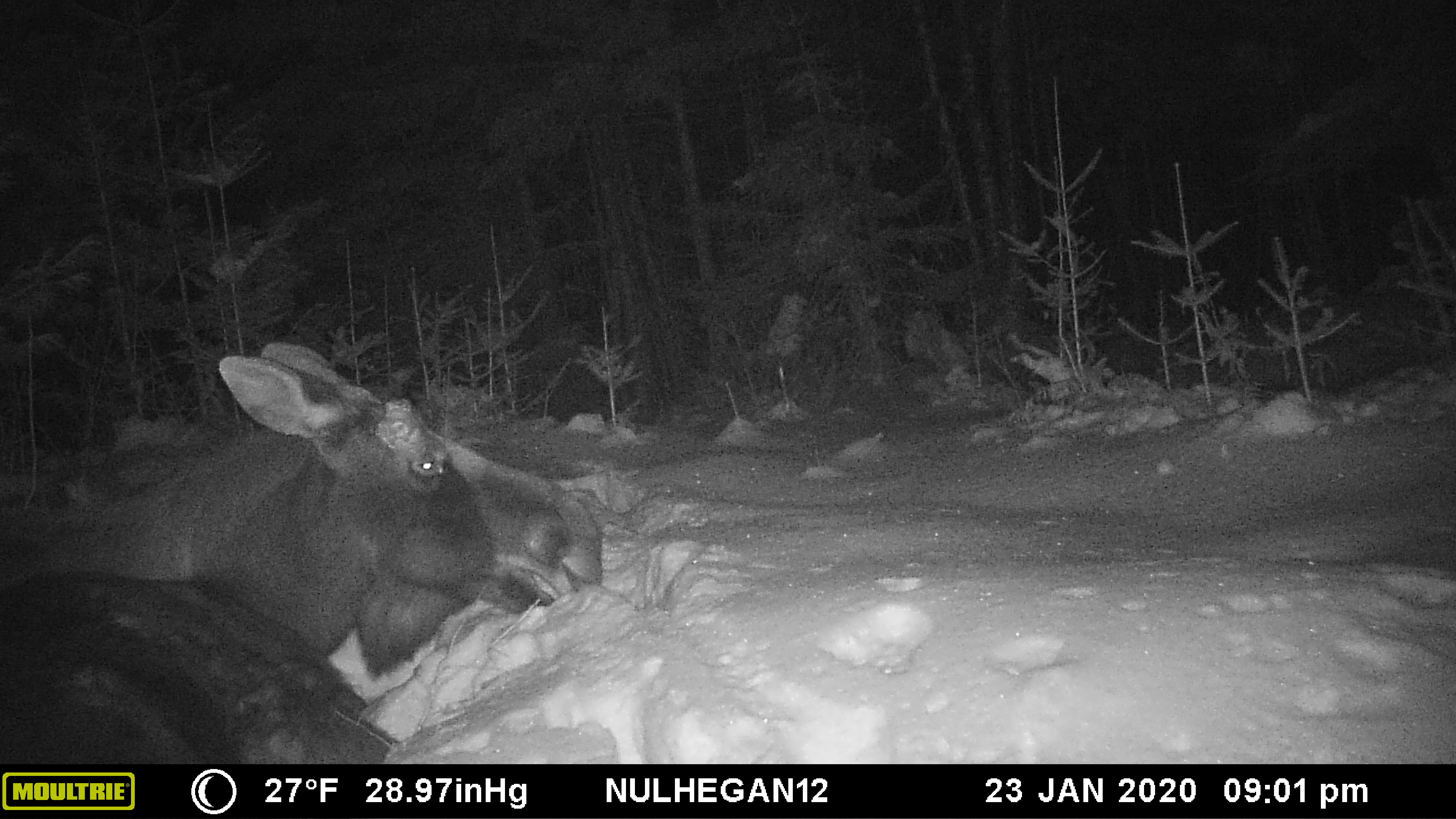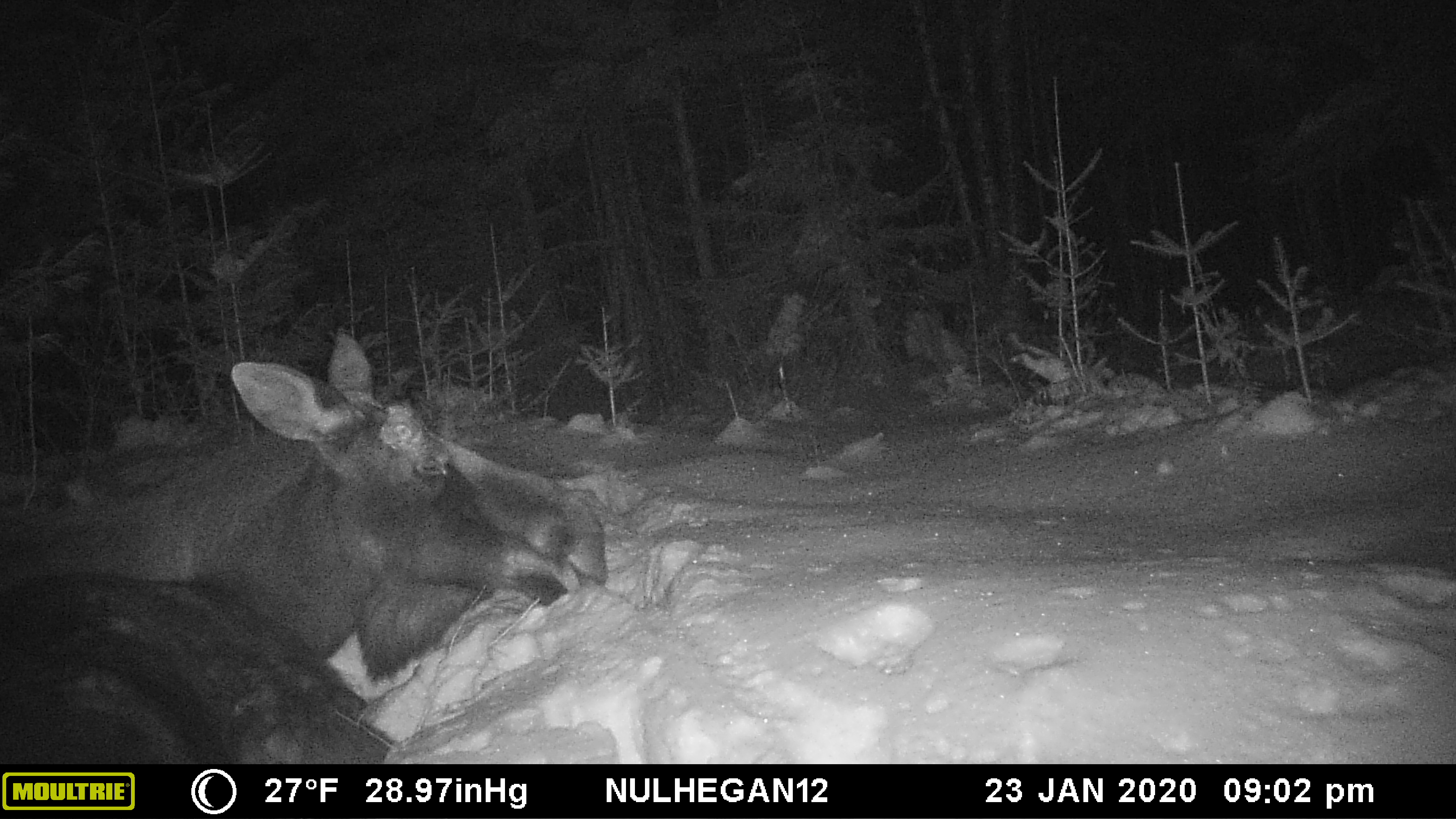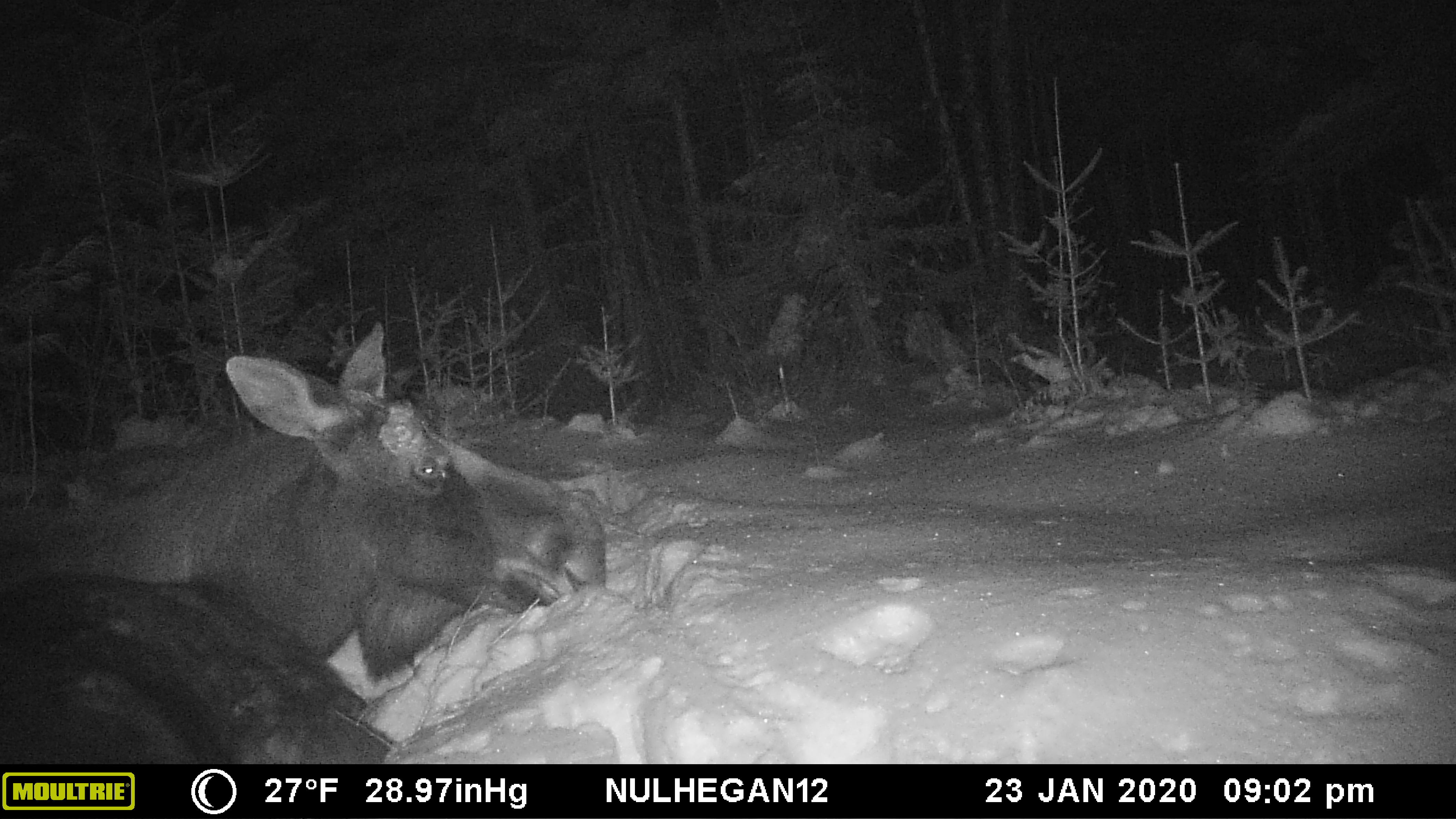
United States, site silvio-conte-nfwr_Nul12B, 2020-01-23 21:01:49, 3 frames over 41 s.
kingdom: Animalia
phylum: Chordata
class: Mammalia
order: Artiodactyla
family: Cervidae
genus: Alces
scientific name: Alces alces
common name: moose